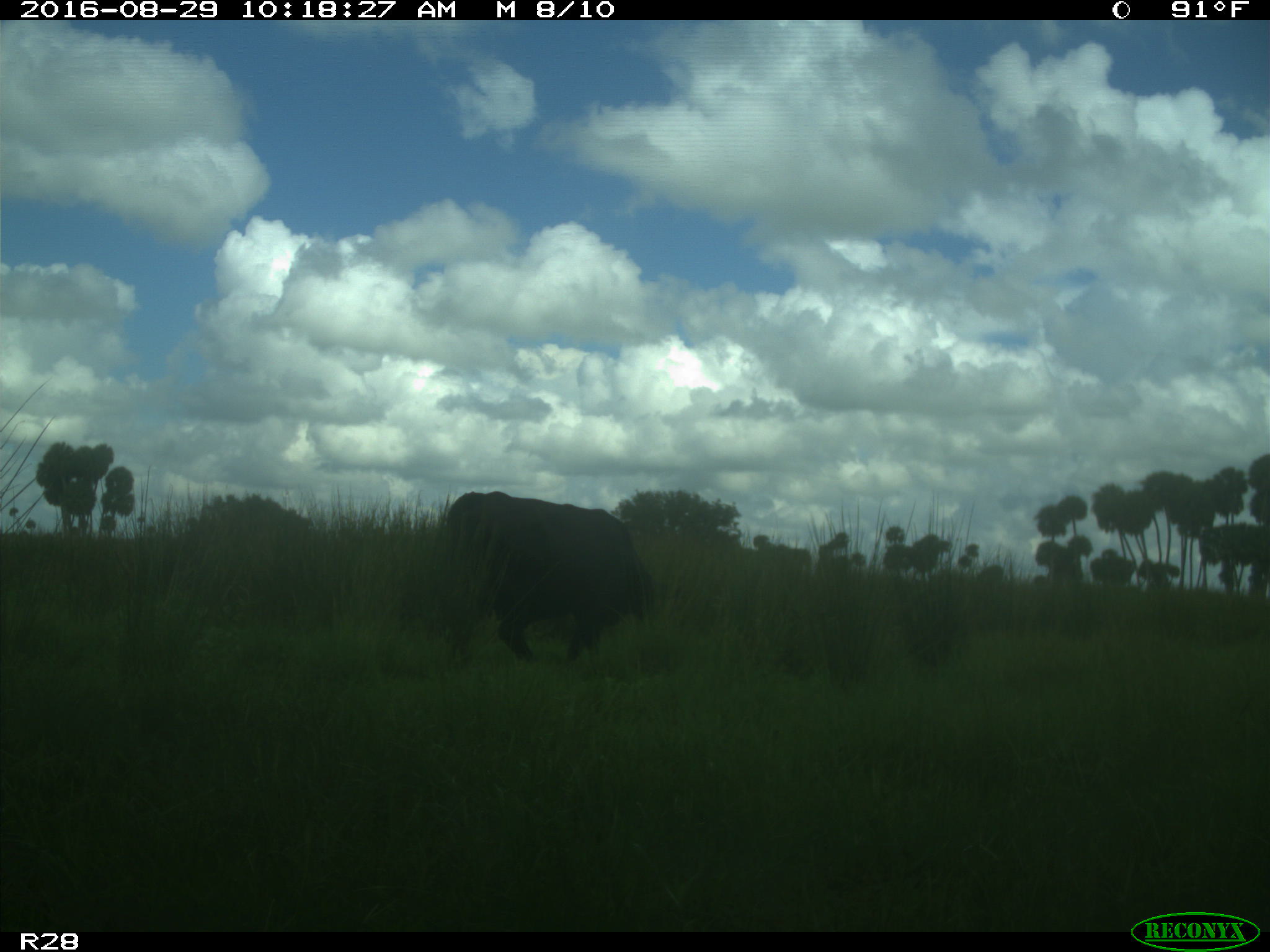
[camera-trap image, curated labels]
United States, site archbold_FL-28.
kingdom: Animalia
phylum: Chordata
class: Mammalia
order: Artiodactyla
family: Bovidae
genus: Bos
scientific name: Bos taurus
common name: domestic cow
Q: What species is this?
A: Bos taurus (domestic cow).